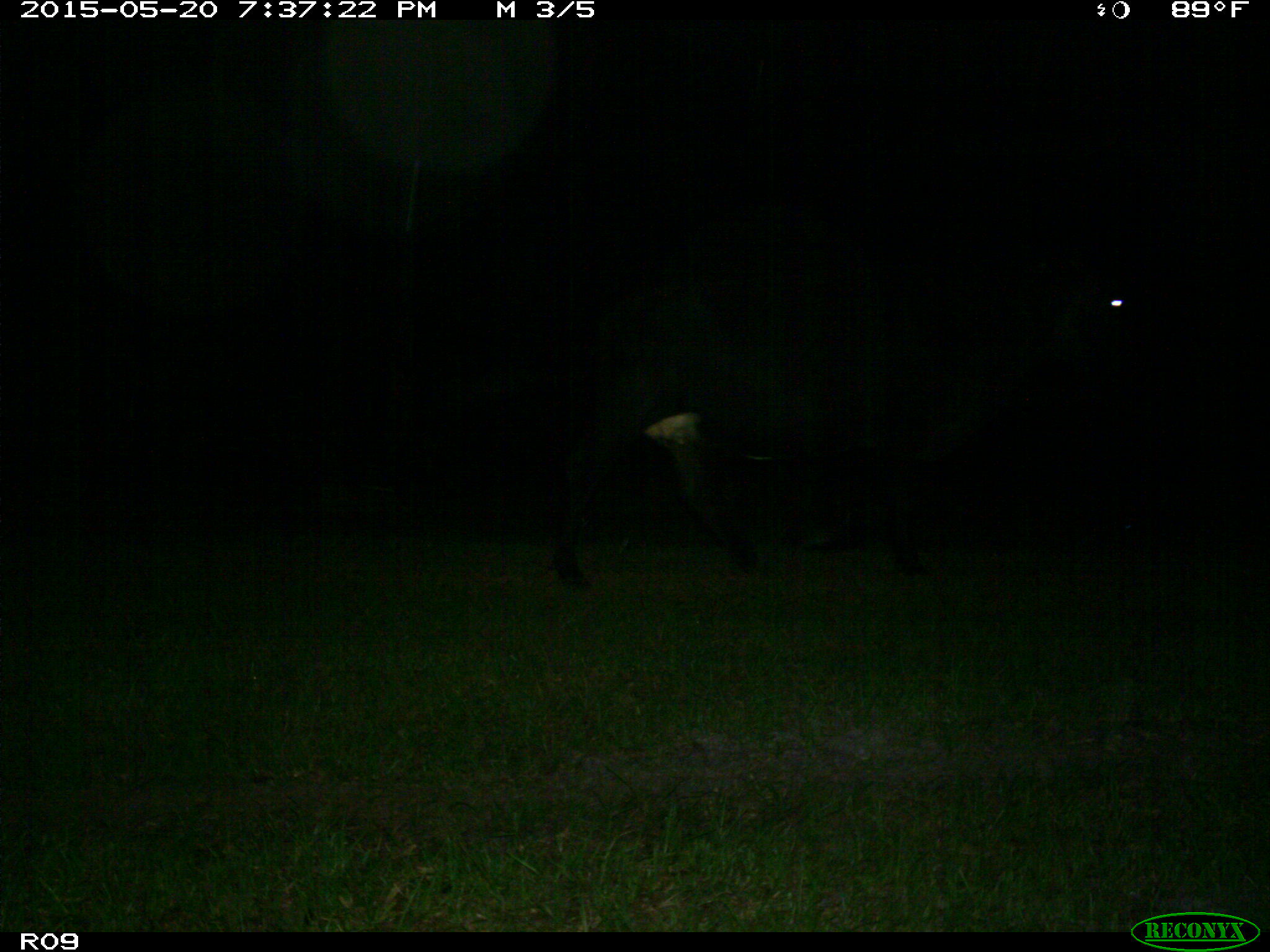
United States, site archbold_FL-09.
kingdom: Animalia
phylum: Chordata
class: Mammalia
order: Artiodactyla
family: Bovidae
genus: Bos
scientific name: Bos taurus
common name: domestic cow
Bos taurus (domestic cow).